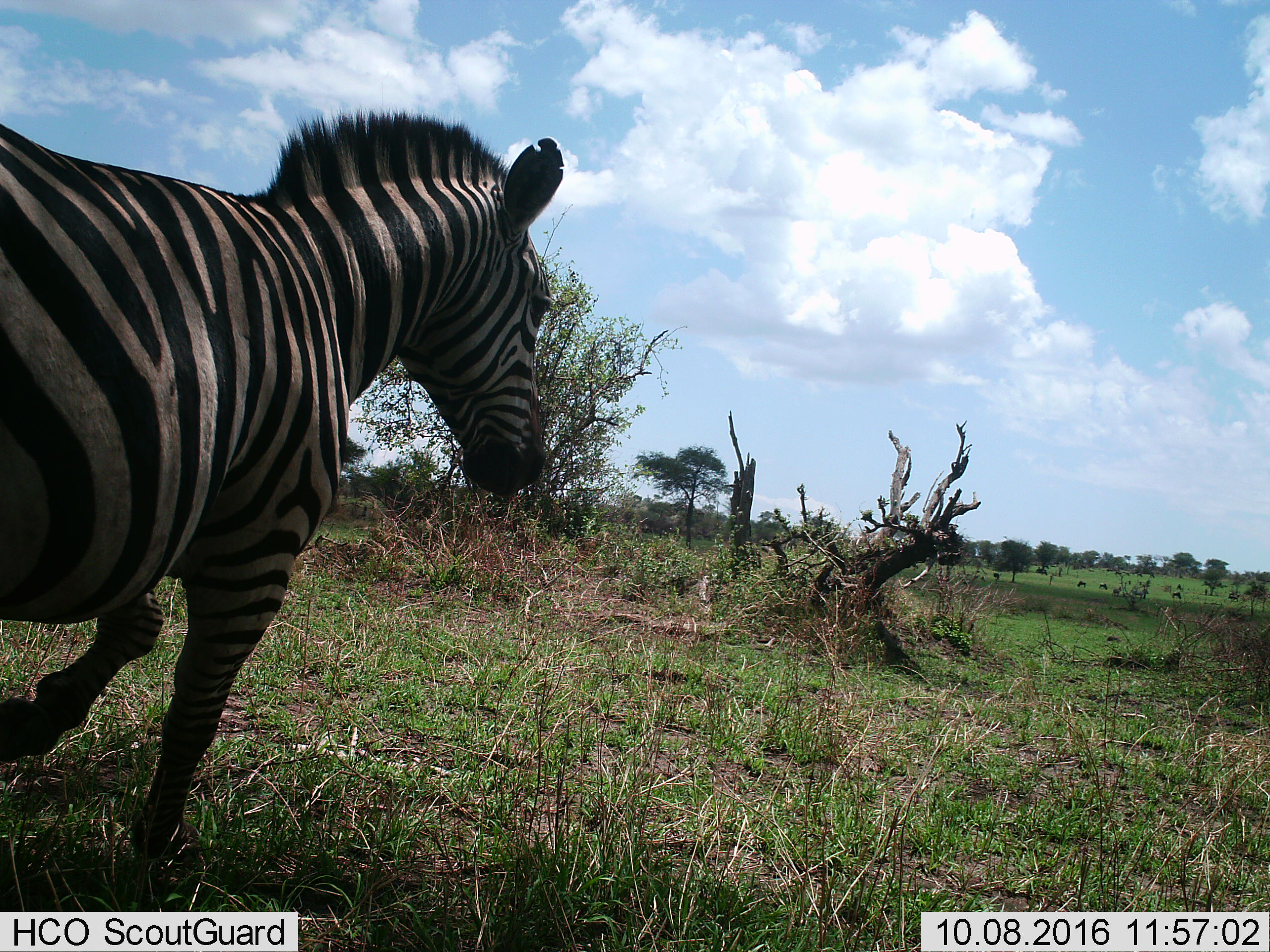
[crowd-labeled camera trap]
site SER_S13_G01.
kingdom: Animalia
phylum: Chordata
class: Mammalia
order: Perissodactyla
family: Equidae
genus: Equus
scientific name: Equus quagga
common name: plains zebra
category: zebraplains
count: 1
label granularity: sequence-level